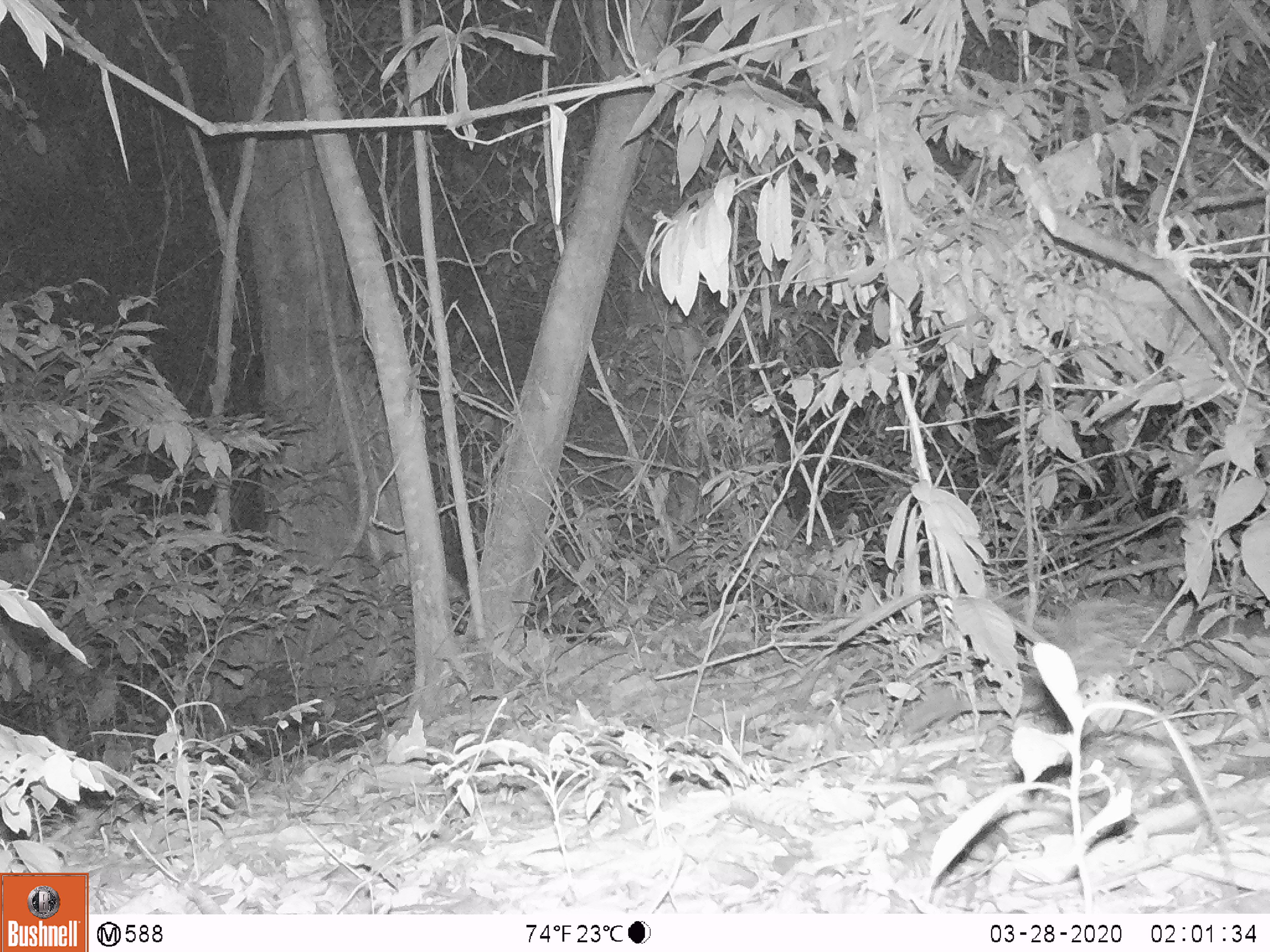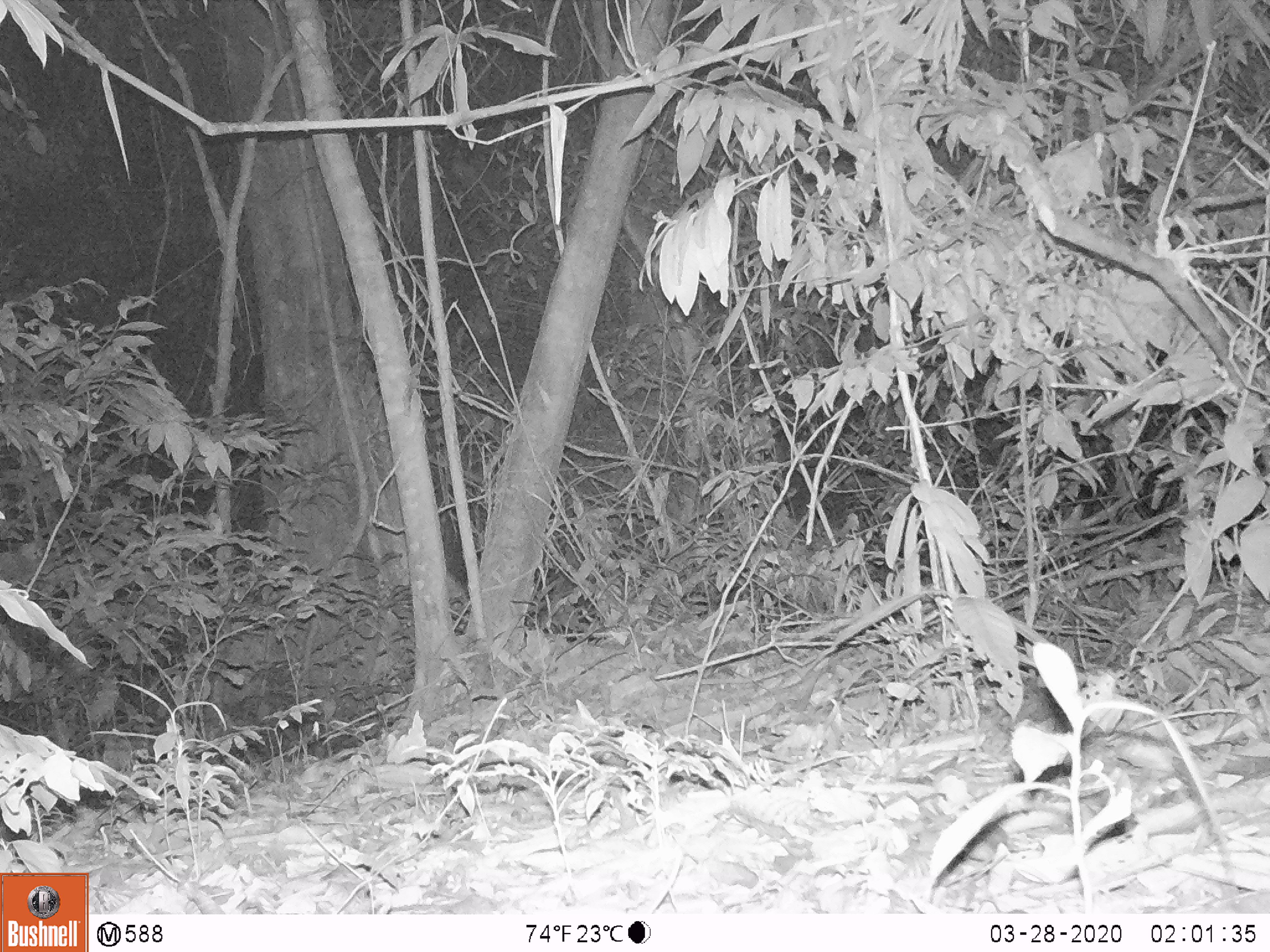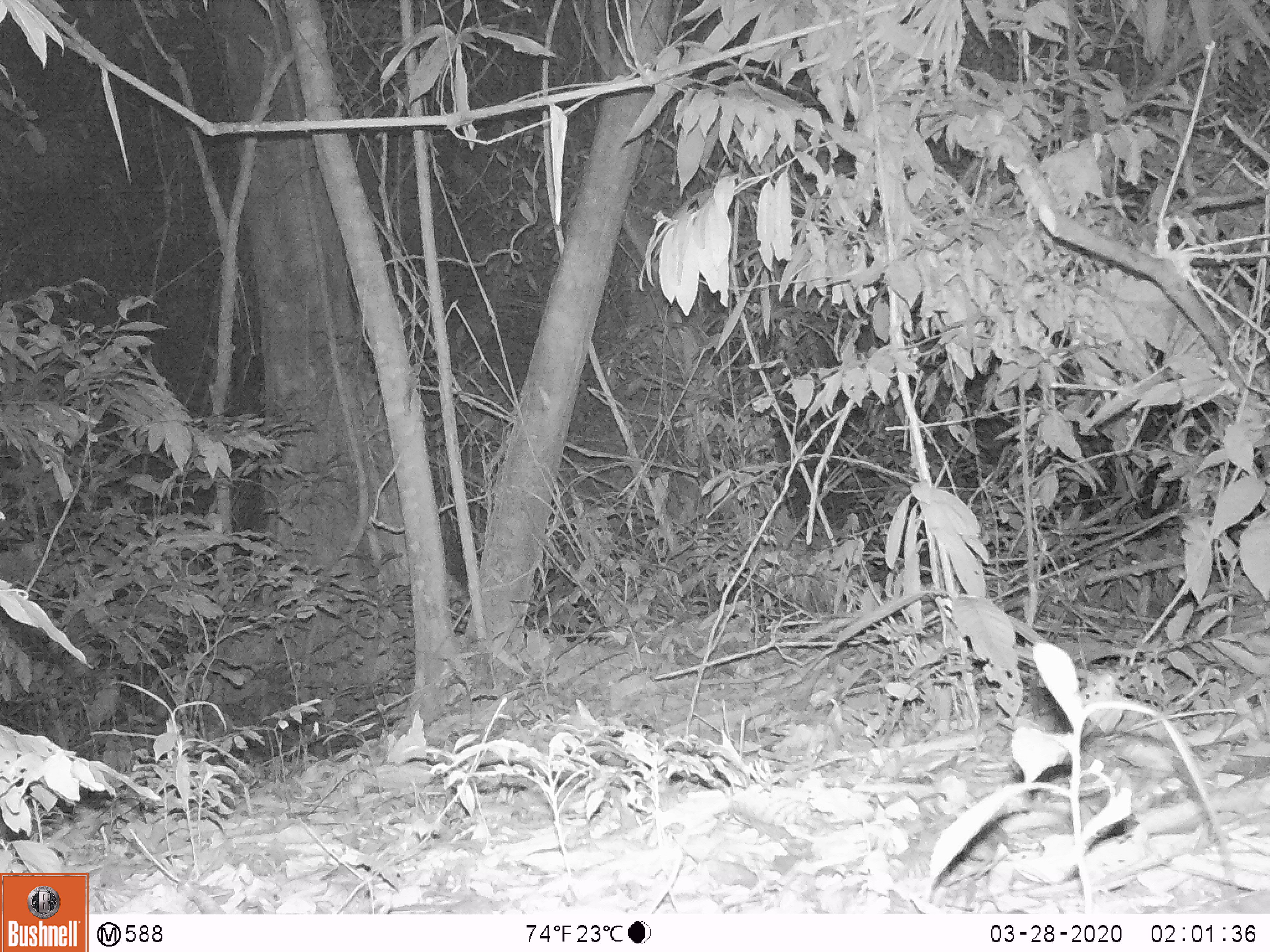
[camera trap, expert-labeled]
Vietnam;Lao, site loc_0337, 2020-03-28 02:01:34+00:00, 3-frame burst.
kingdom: Animalia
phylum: Chordata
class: Mammalia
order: Rodentia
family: Hystricidae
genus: Atherurus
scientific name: Atherurus macrourus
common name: asiatic brush-tailed porcupine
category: asiatic brush tailed porcupine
Asiatic brush tailed porcupine (asiatic brush-tailed porcupine) (Atherurus macrourus). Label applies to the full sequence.